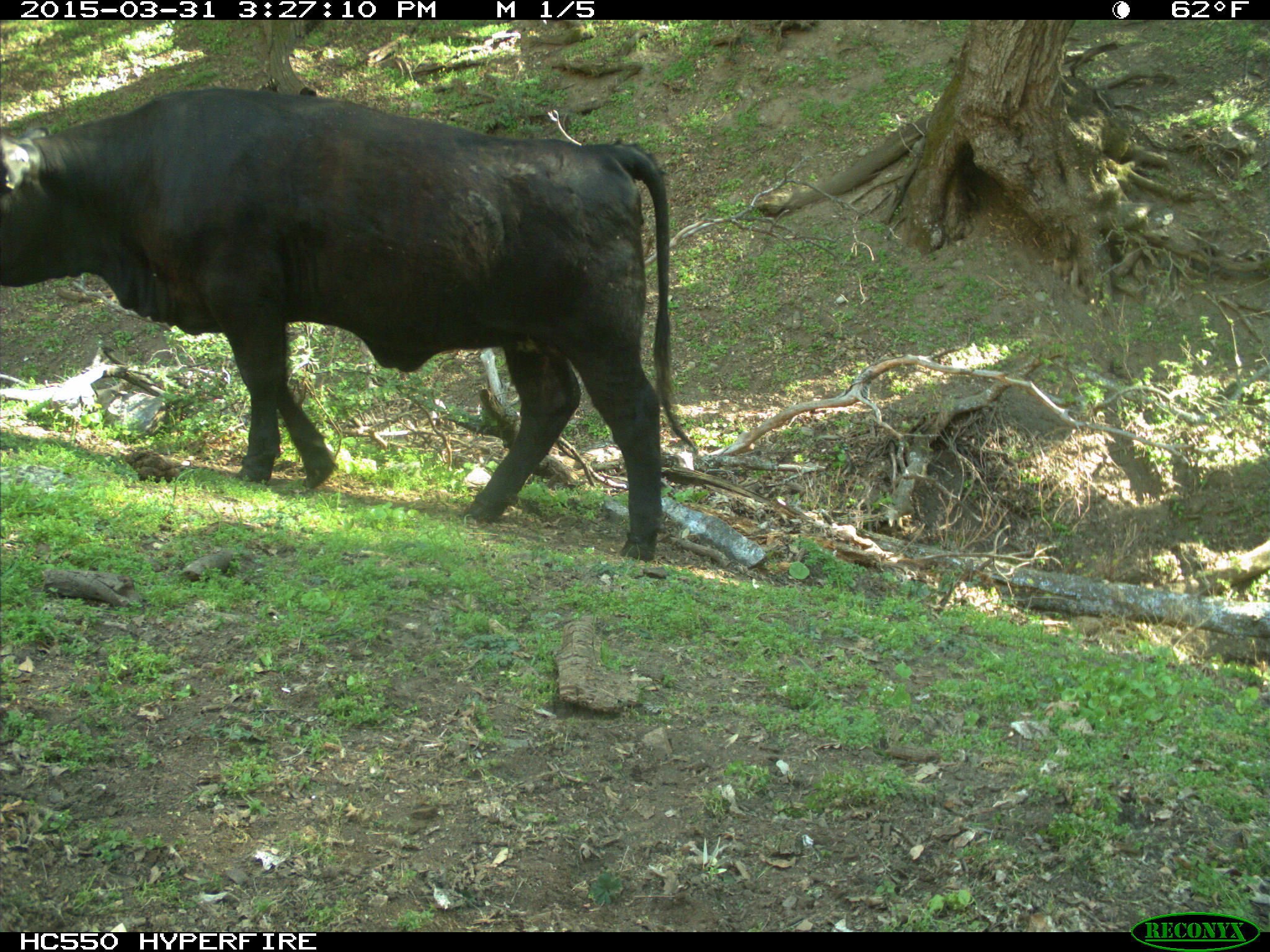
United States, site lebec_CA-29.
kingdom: Animalia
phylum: Chordata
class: Mammalia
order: Artiodactyla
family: Bovidae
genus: Bos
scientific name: Bos taurus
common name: domestic cow